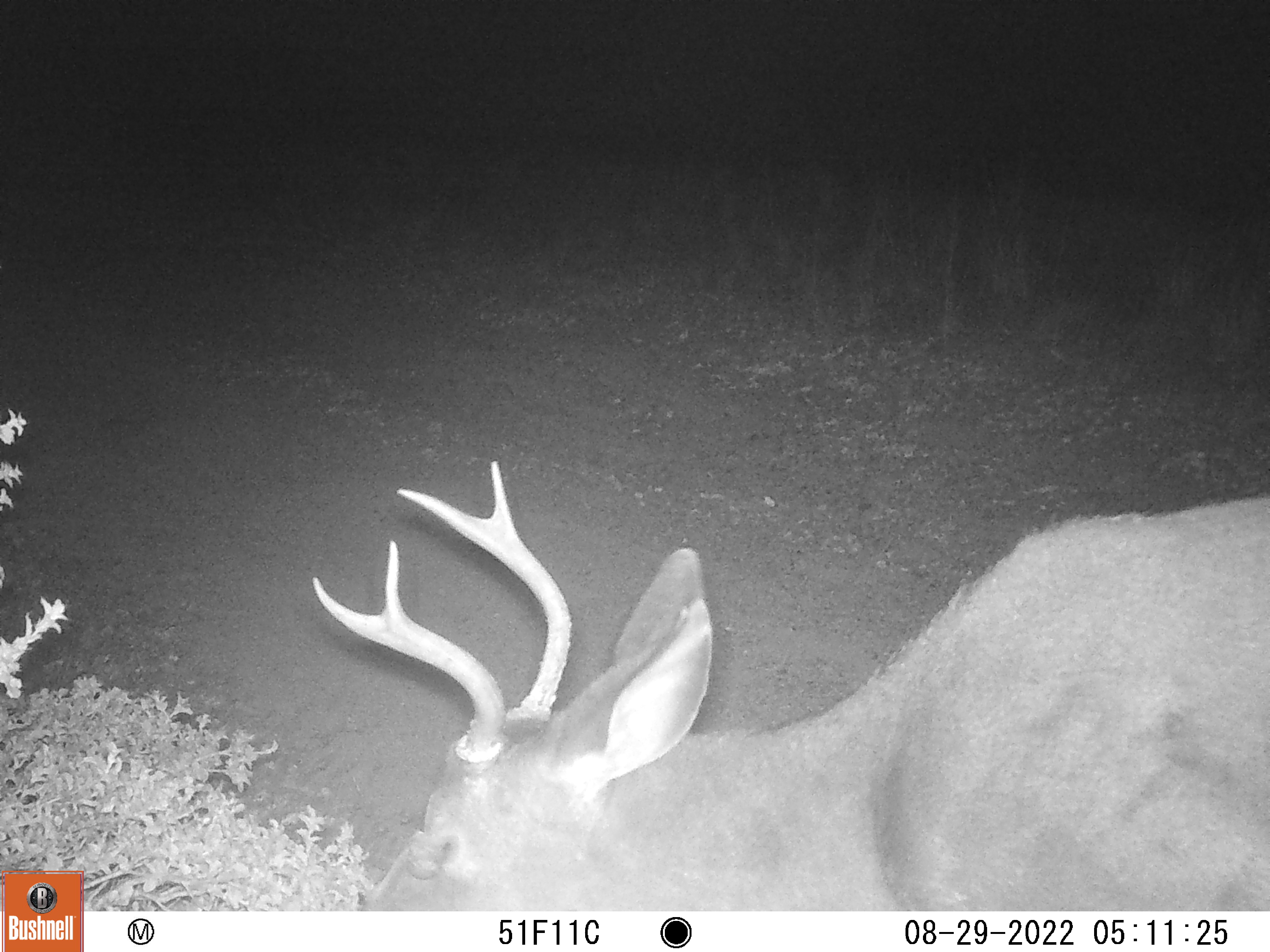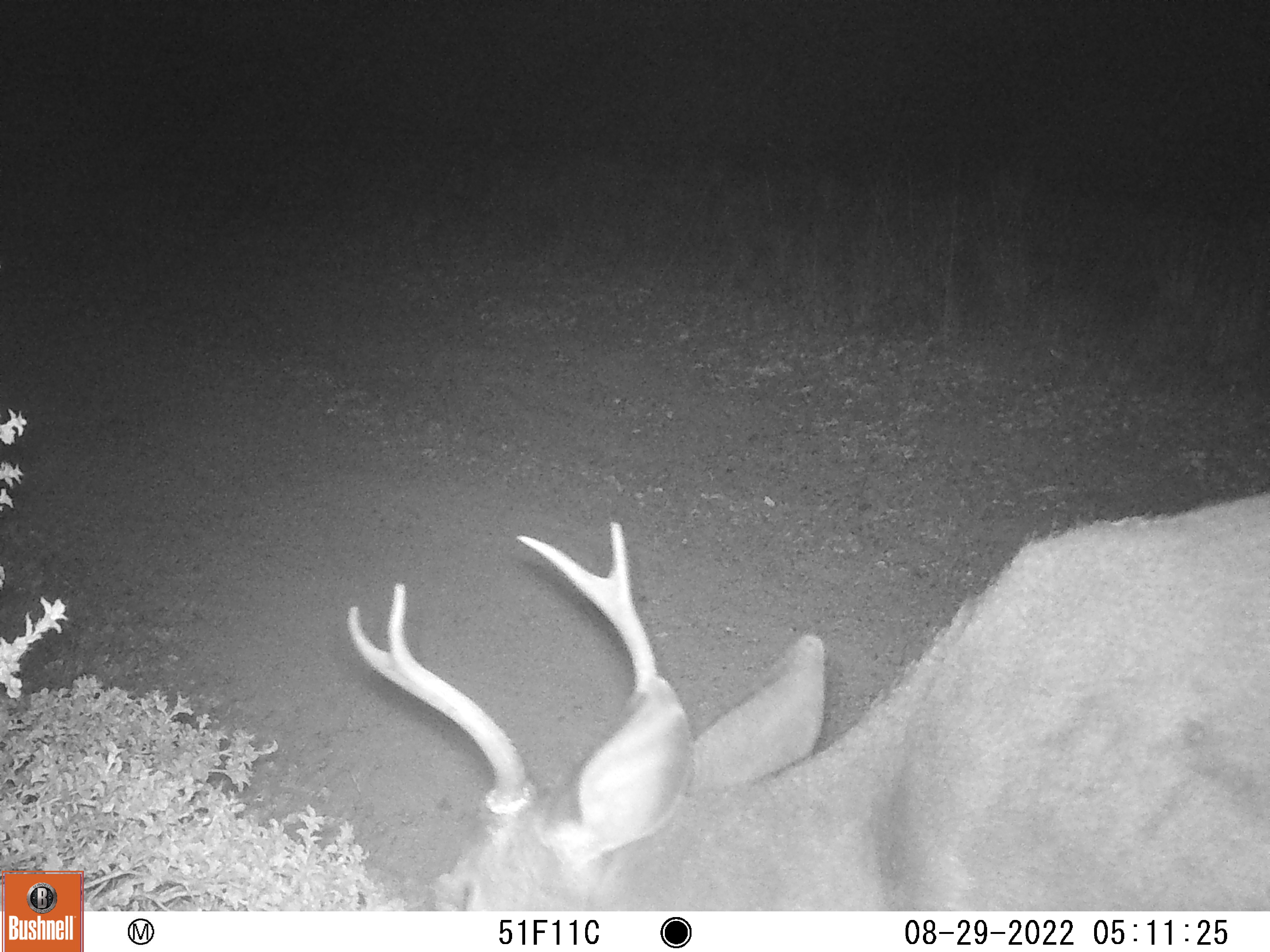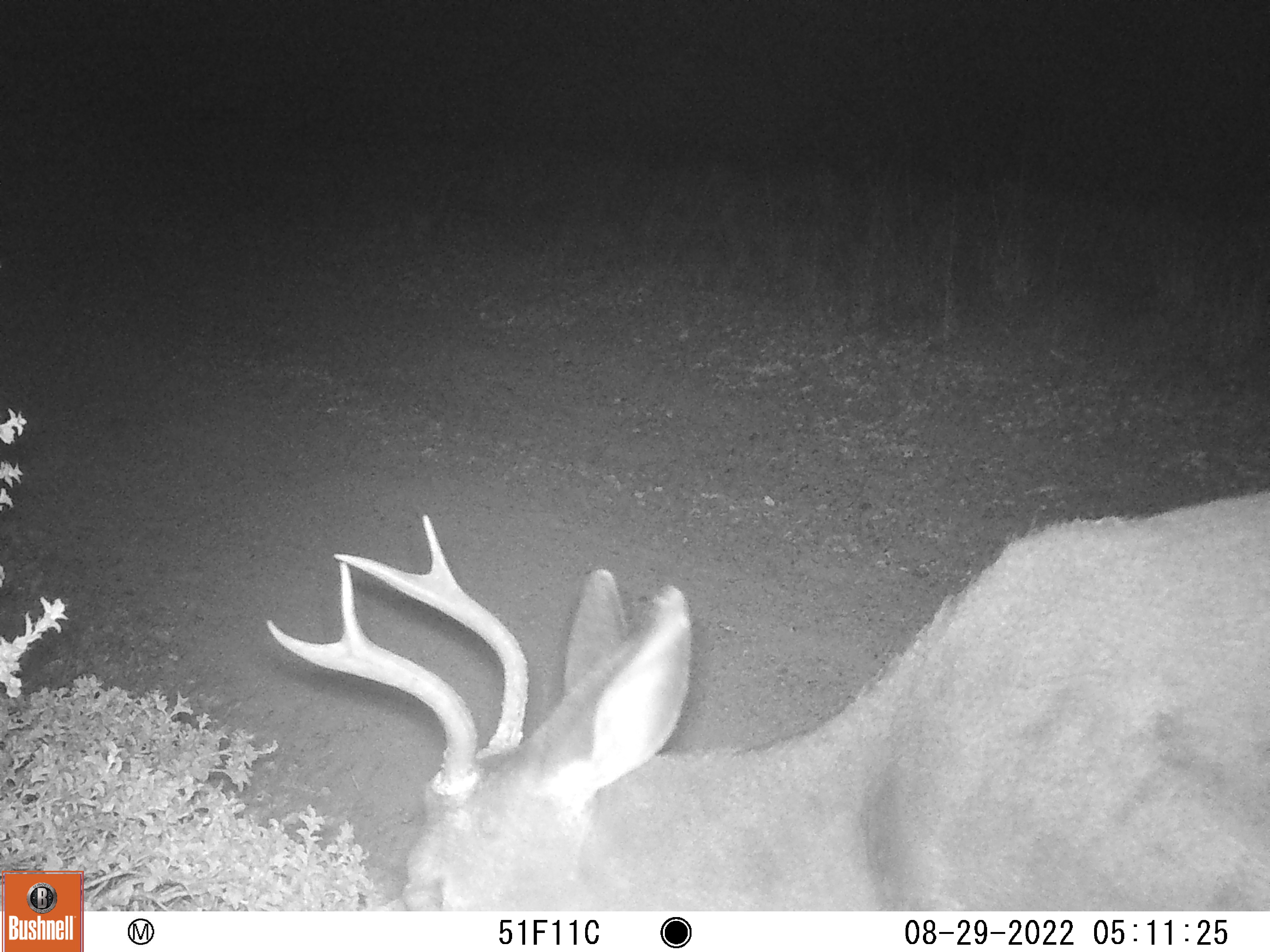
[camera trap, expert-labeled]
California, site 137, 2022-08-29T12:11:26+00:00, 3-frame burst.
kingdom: Animalia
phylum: Chordata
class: Mammalia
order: Artiodactyla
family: Cervidae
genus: Odocoileus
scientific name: Odocoileus hemionus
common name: mule deer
Mule deer (Odocoileus hemionus).